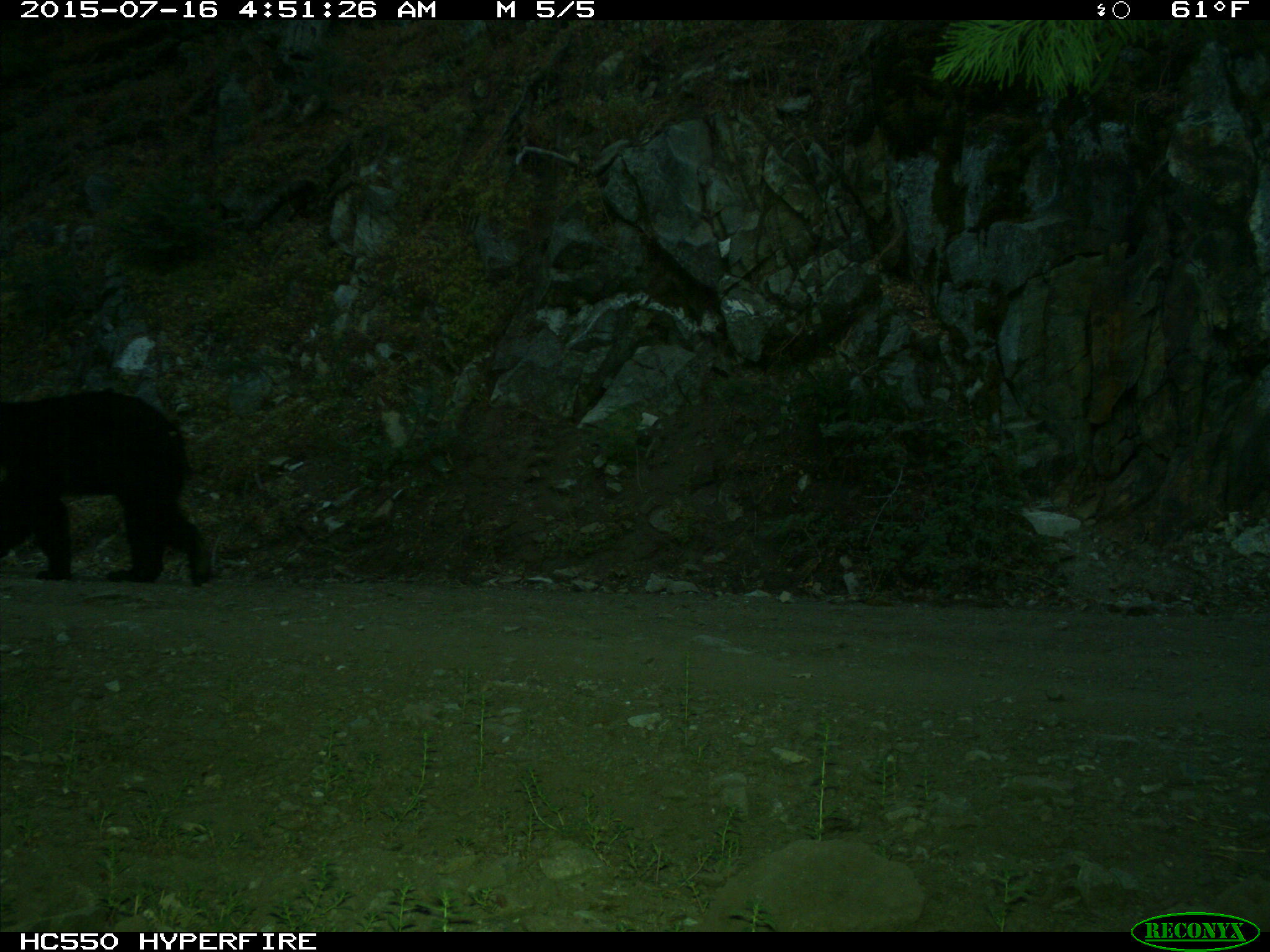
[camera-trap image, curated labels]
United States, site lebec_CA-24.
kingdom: Animalia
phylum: Chordata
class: Mammalia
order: Carnivora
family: Ursidae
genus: Ursus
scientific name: Ursus americanus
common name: american black bear